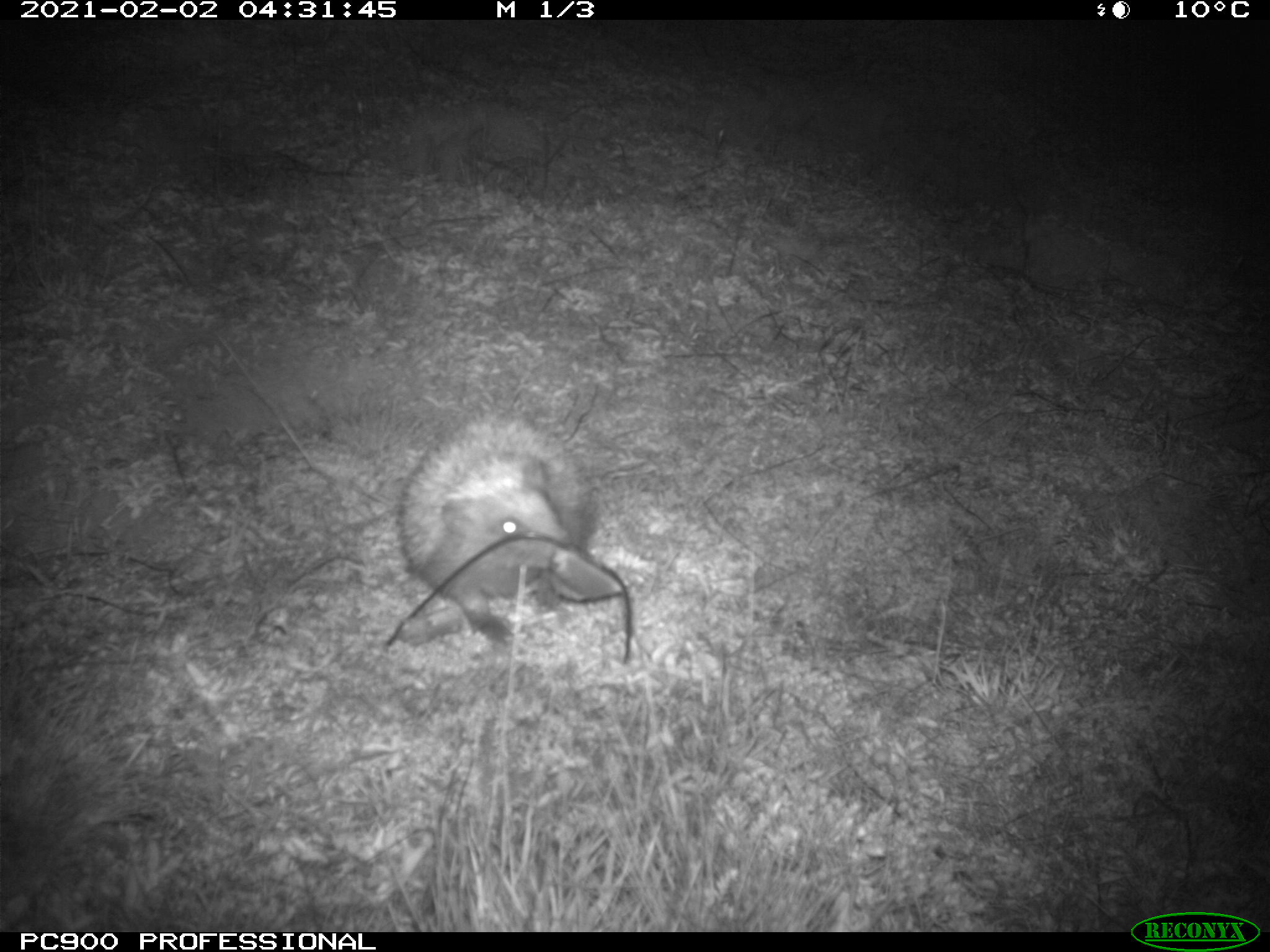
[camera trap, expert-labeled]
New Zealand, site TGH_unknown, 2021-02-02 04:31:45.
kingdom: Animalia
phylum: Chordata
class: Mammalia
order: Eulipotyphla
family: Erinaceidae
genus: Erinaceus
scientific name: Erinaceus europaeus europaeus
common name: european hedgehog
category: hedgehog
Hedgehog (european hedgehog) (Erinaceus europaeus europaeus).